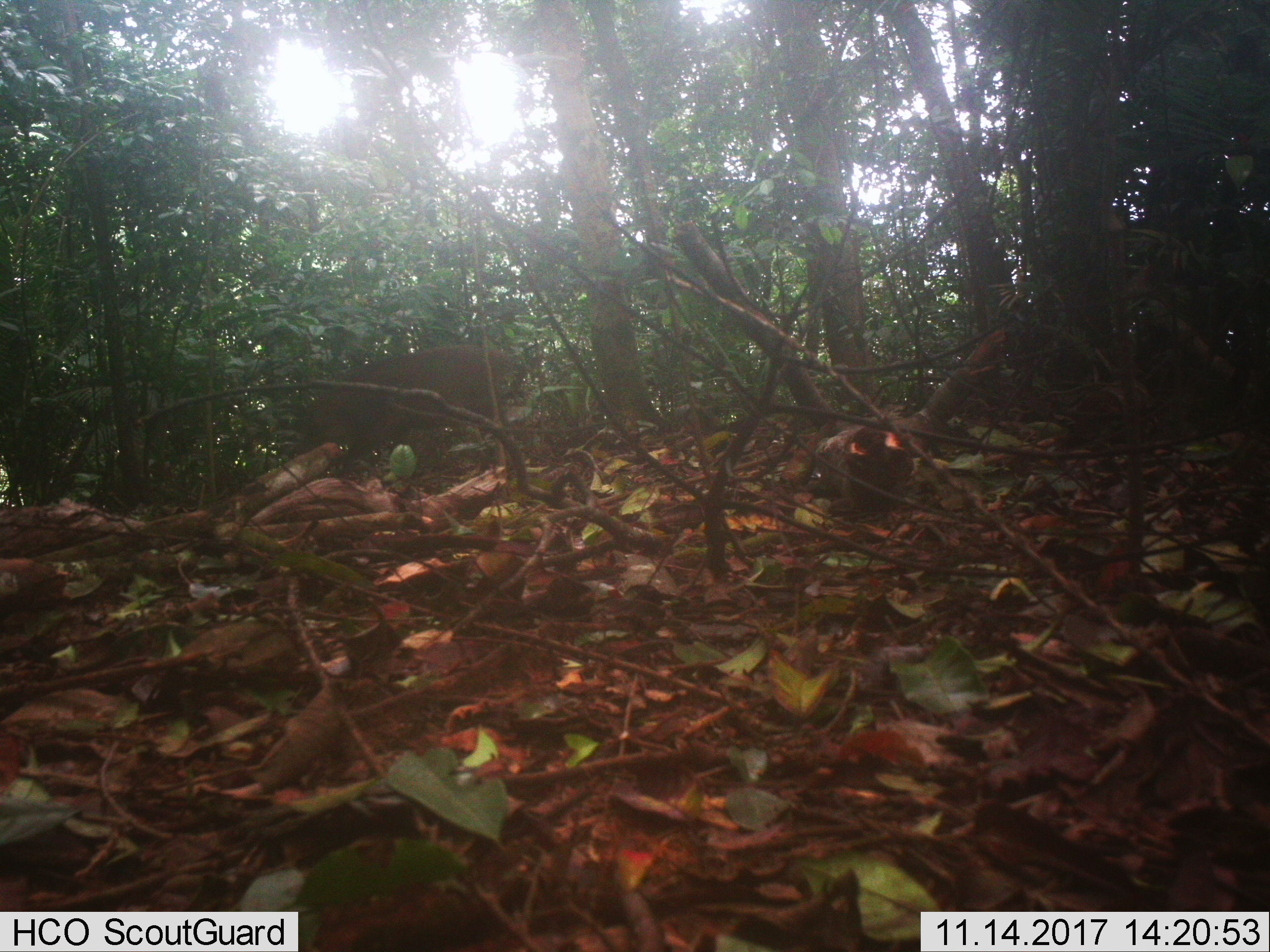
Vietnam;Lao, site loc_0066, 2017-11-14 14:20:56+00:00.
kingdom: Animalia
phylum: Chordata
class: Mammalia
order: Artiodactyla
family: Suidae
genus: Sus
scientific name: Sus scrofa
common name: eurasian wild pig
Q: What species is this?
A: Eurasian wild pig (Sus scrofa).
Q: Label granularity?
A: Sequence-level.